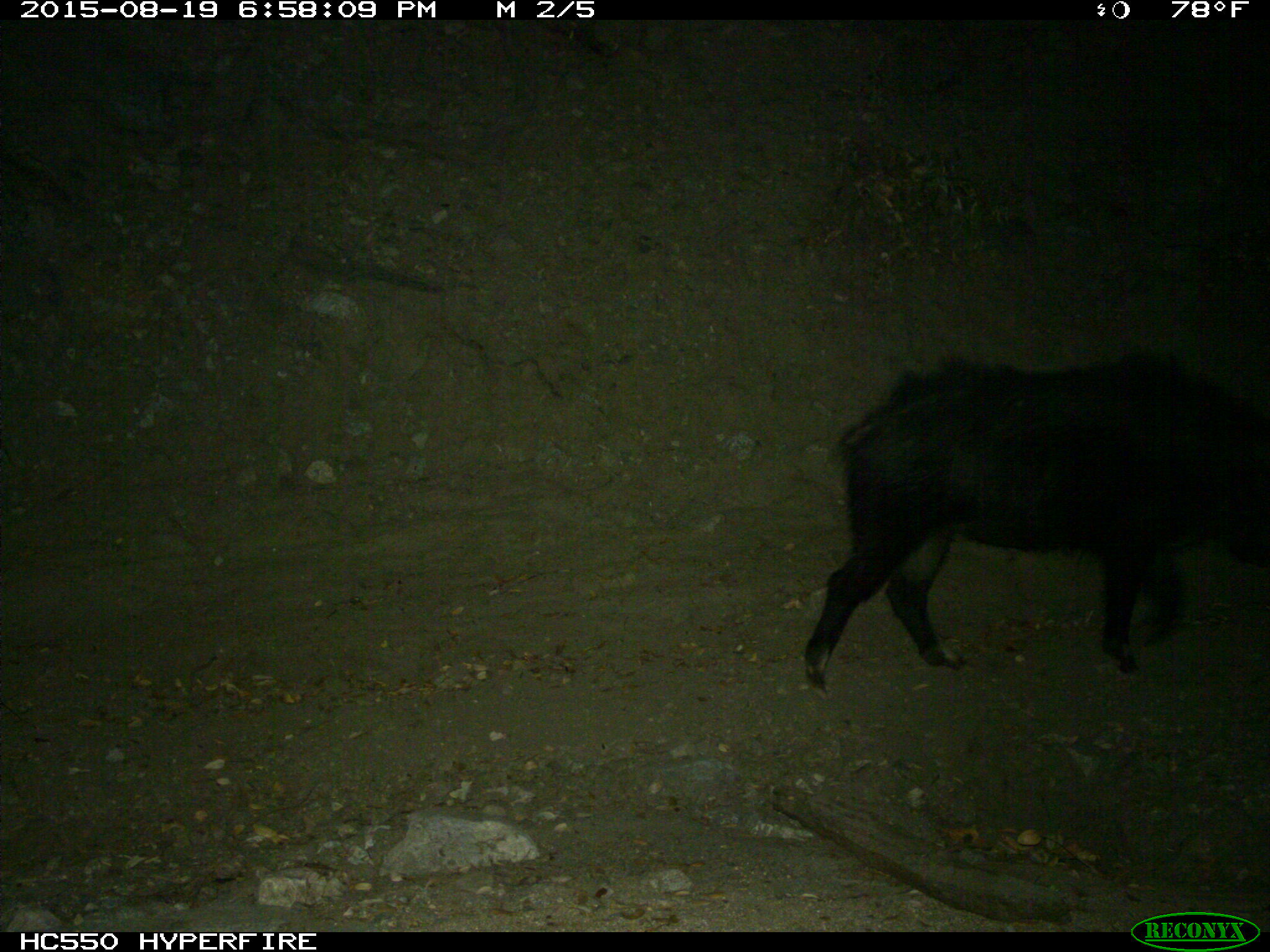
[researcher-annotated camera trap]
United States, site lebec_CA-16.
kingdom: Animalia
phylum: Chordata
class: Mammalia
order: Artiodactyla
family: Suidae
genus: Sus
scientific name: Sus scrofa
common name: wild boar